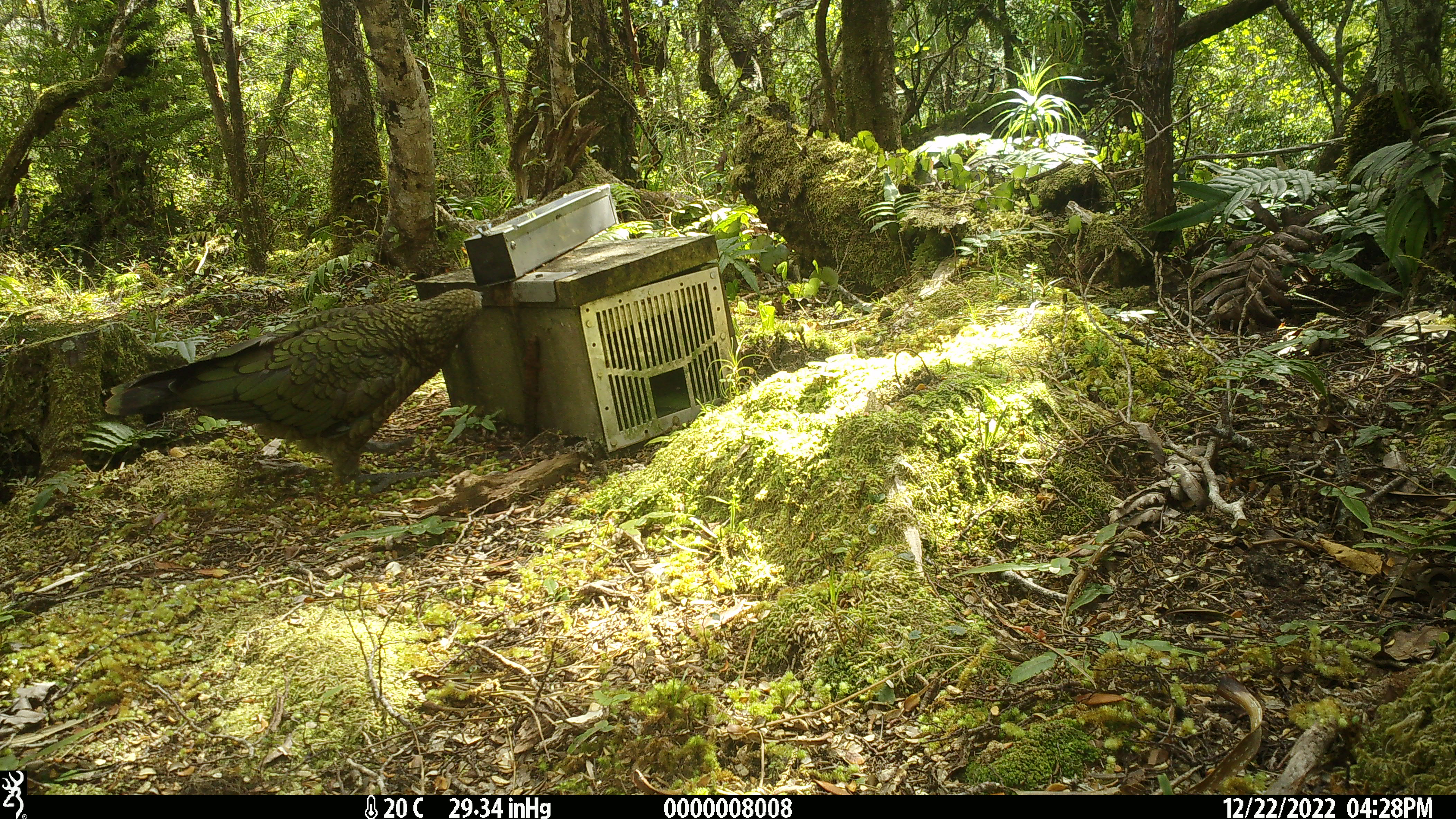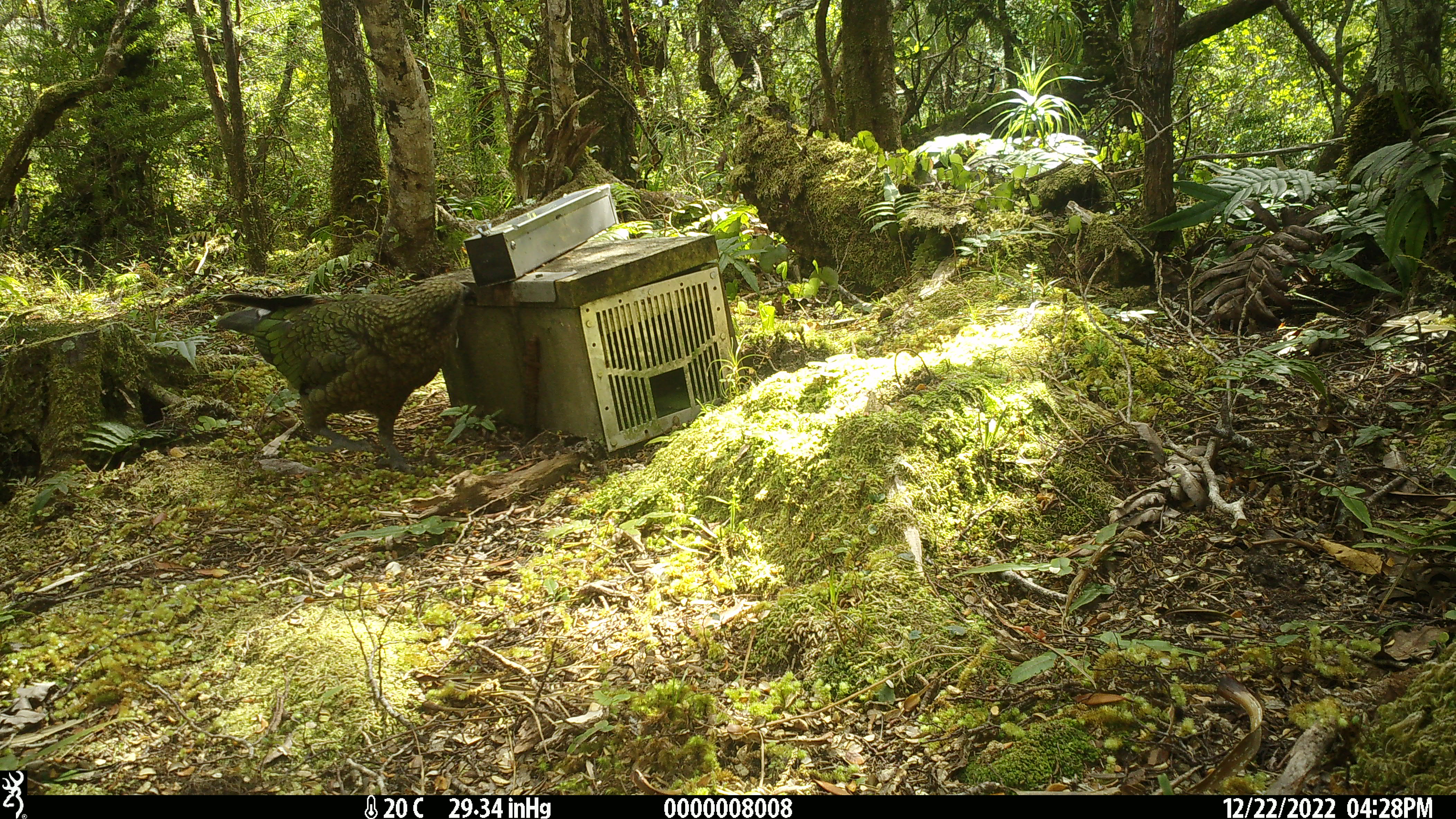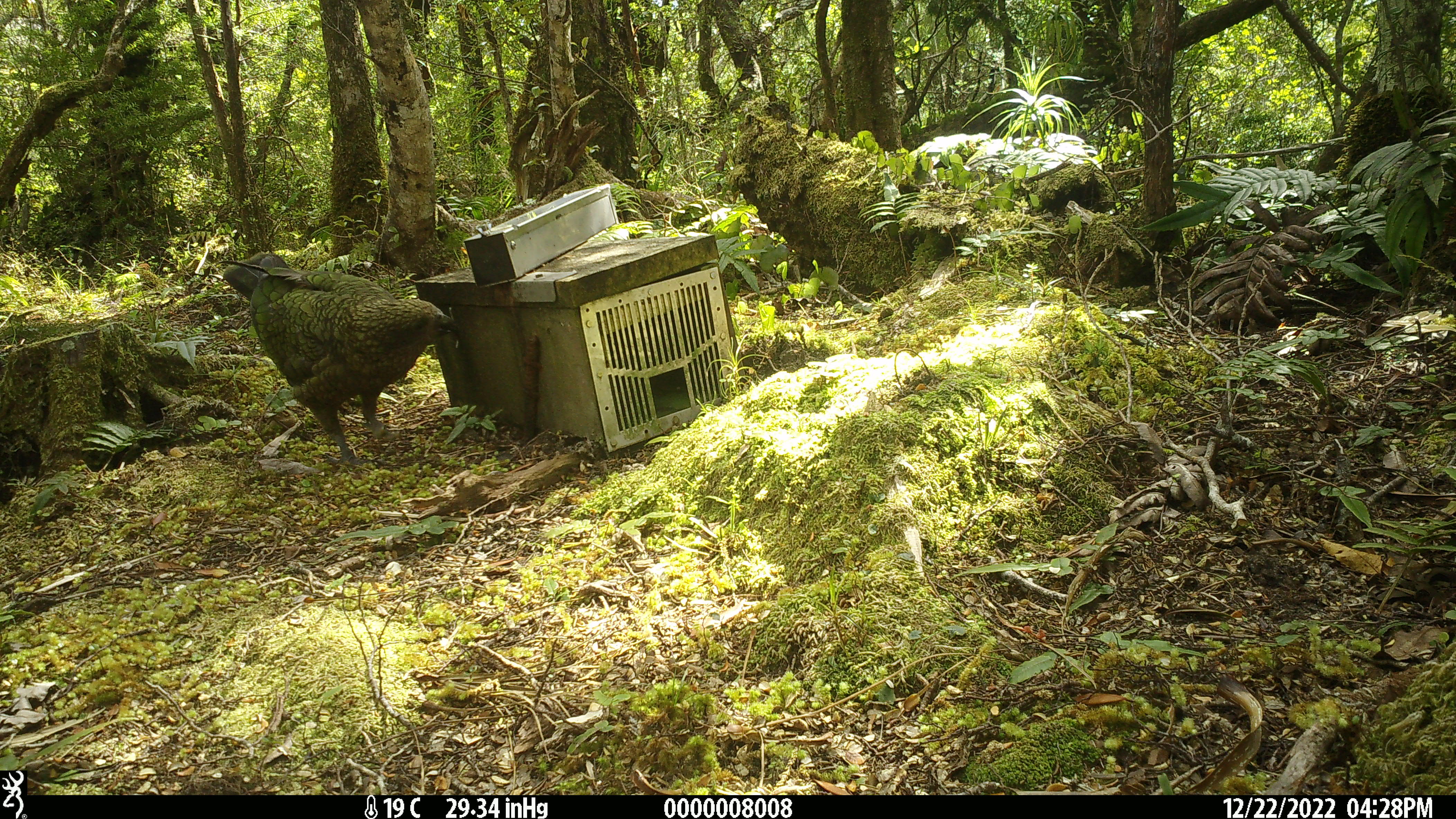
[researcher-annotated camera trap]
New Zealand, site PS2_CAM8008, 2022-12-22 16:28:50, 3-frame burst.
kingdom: Animalia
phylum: Chordata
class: Aves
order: Psittaciformes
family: Strigopidae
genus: Nestor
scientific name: Nestor notabilis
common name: kea